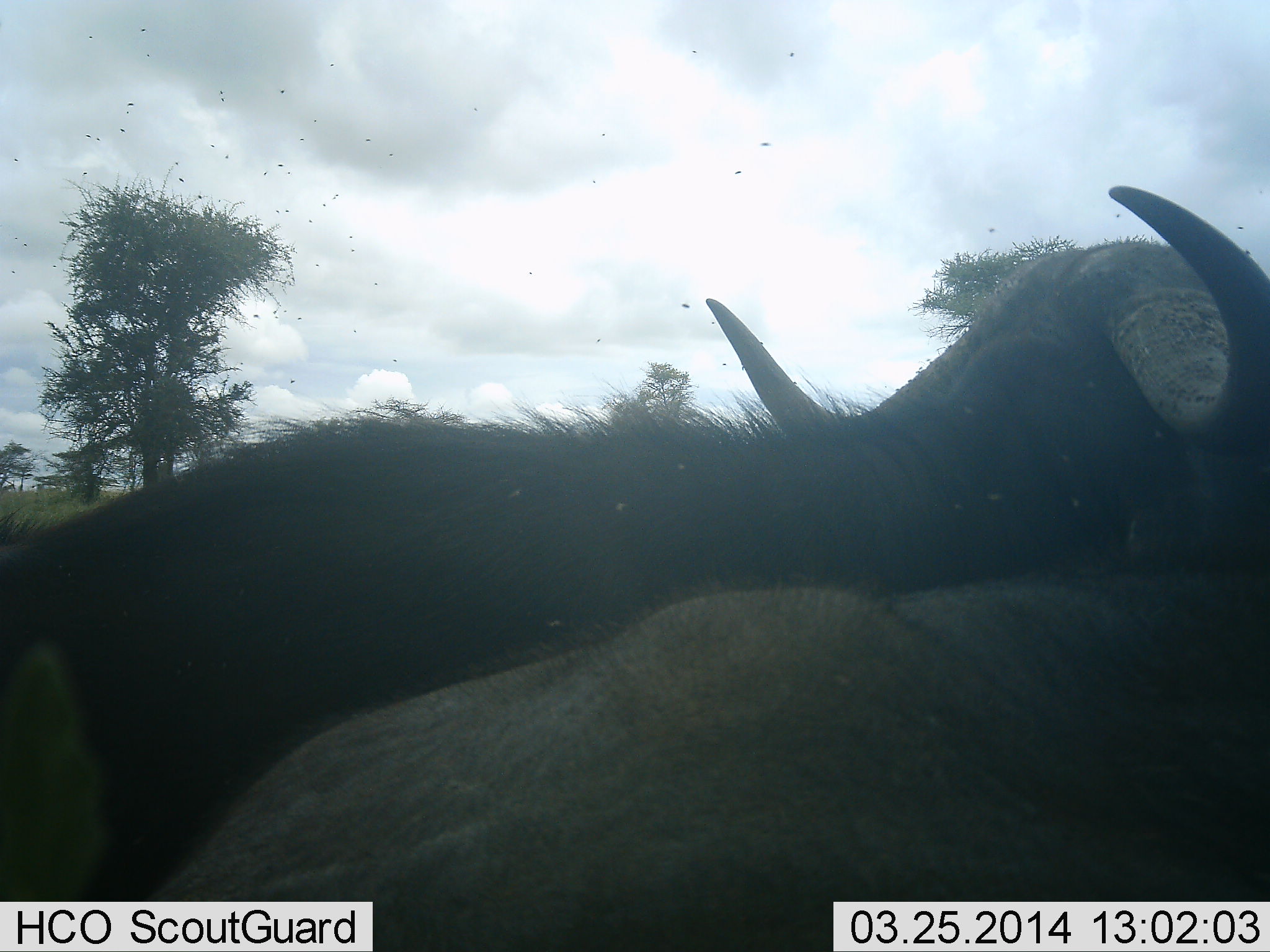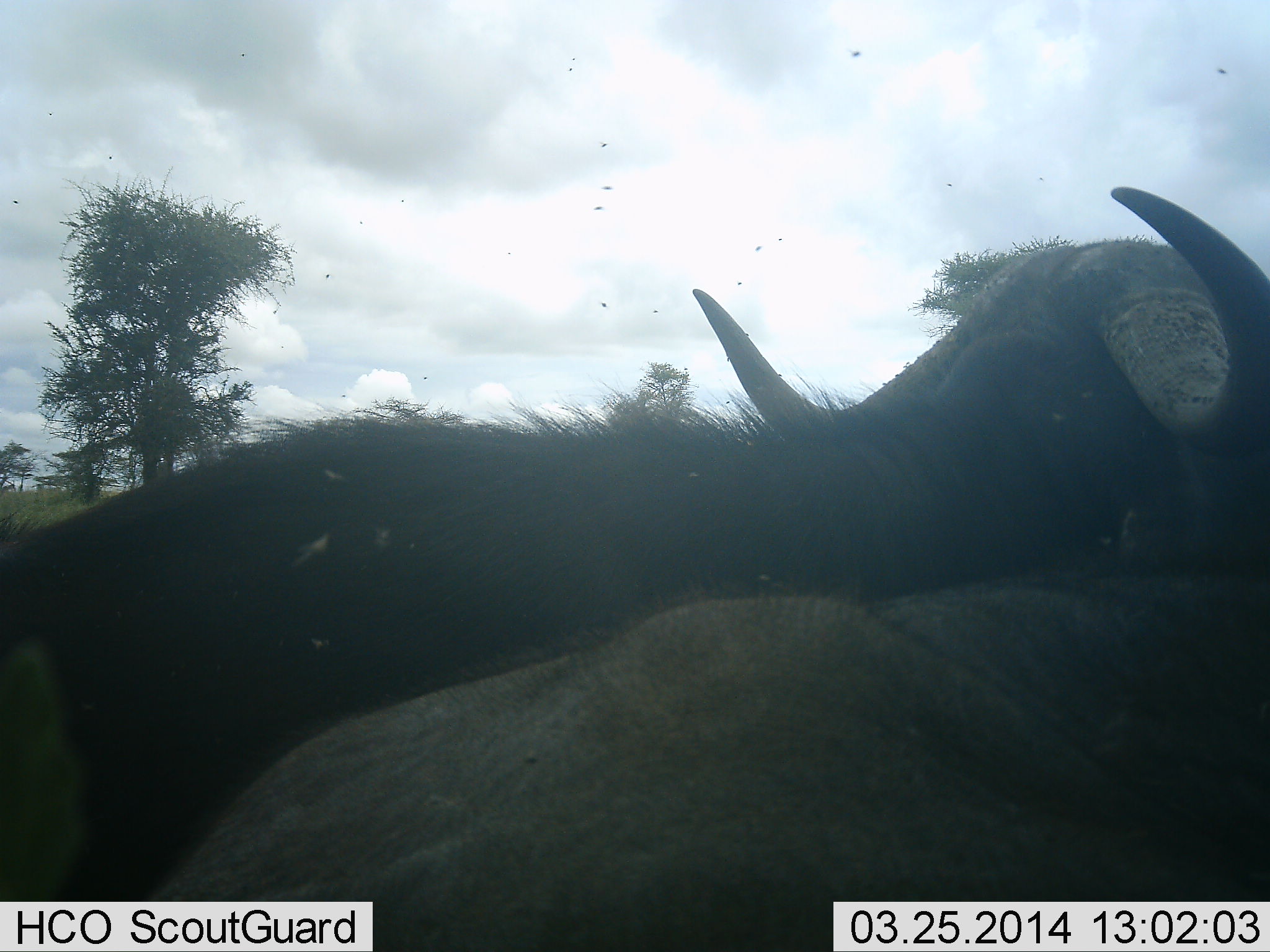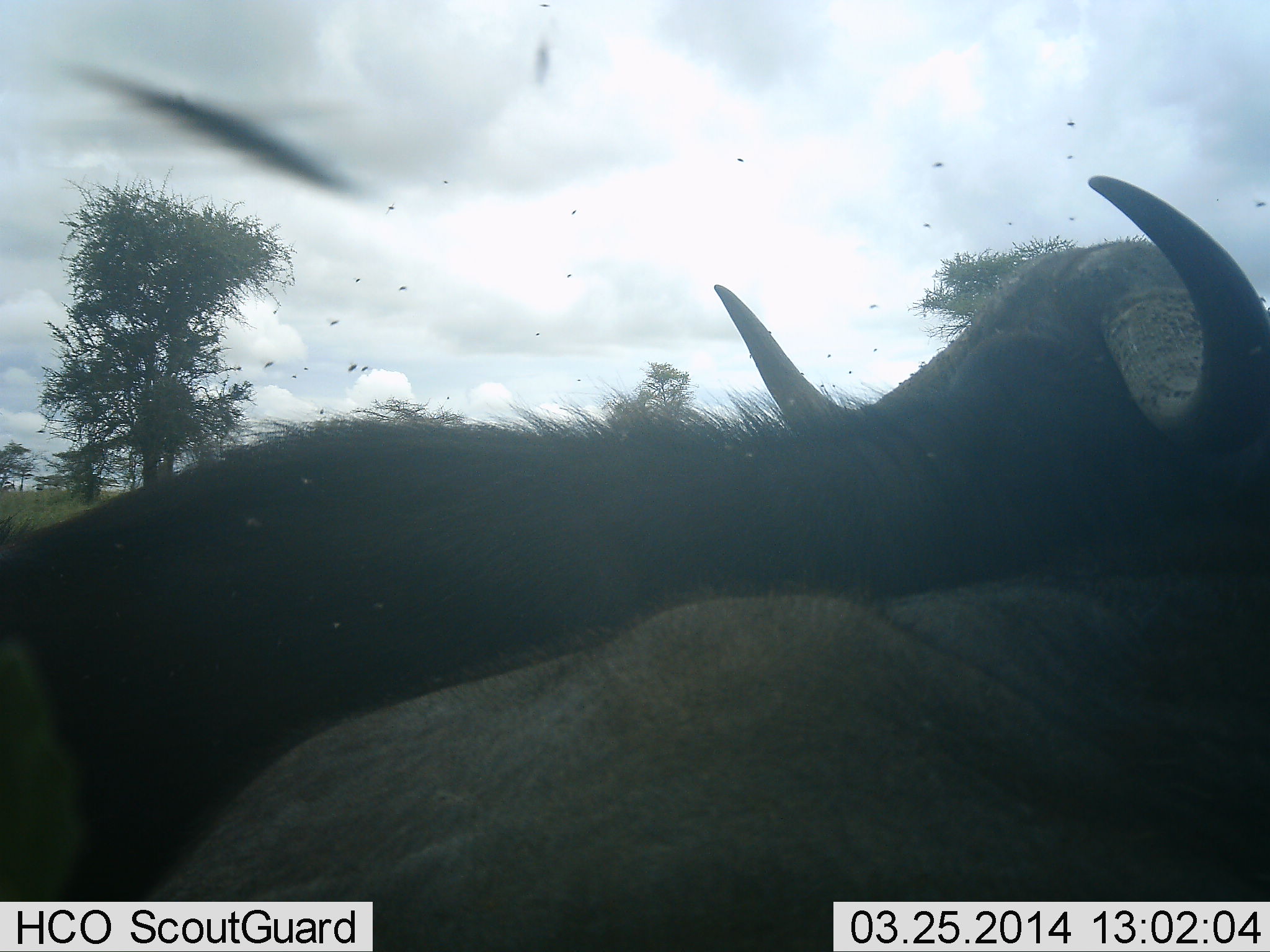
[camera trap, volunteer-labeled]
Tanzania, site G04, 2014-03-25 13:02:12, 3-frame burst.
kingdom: Animalia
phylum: Chordata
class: Mammalia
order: Artiodactyla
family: Bovidae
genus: Syncerus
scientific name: Syncerus caffer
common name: cape buffalo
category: buffalo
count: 2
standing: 60%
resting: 30%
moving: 0%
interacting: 20%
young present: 0%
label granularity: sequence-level